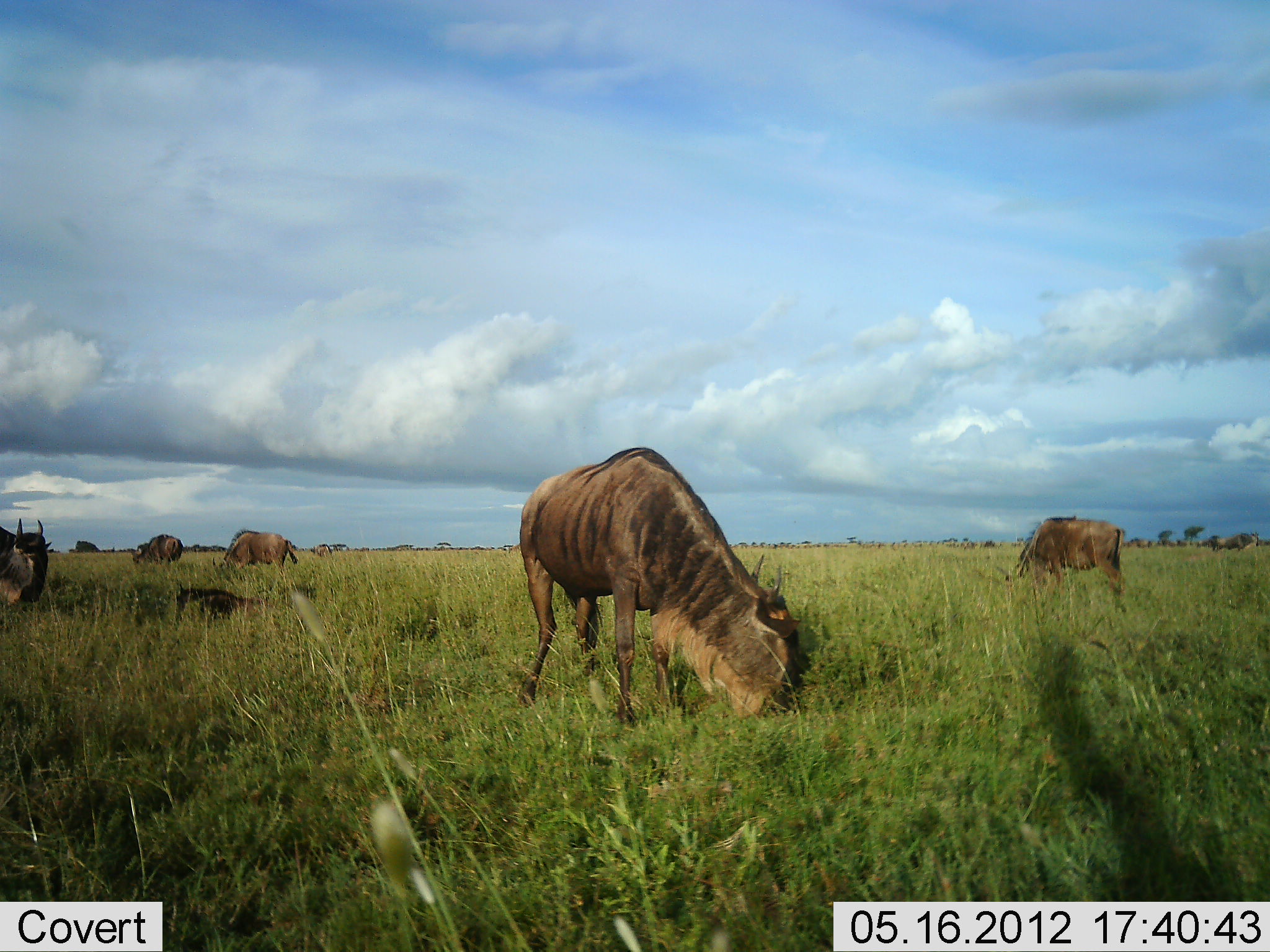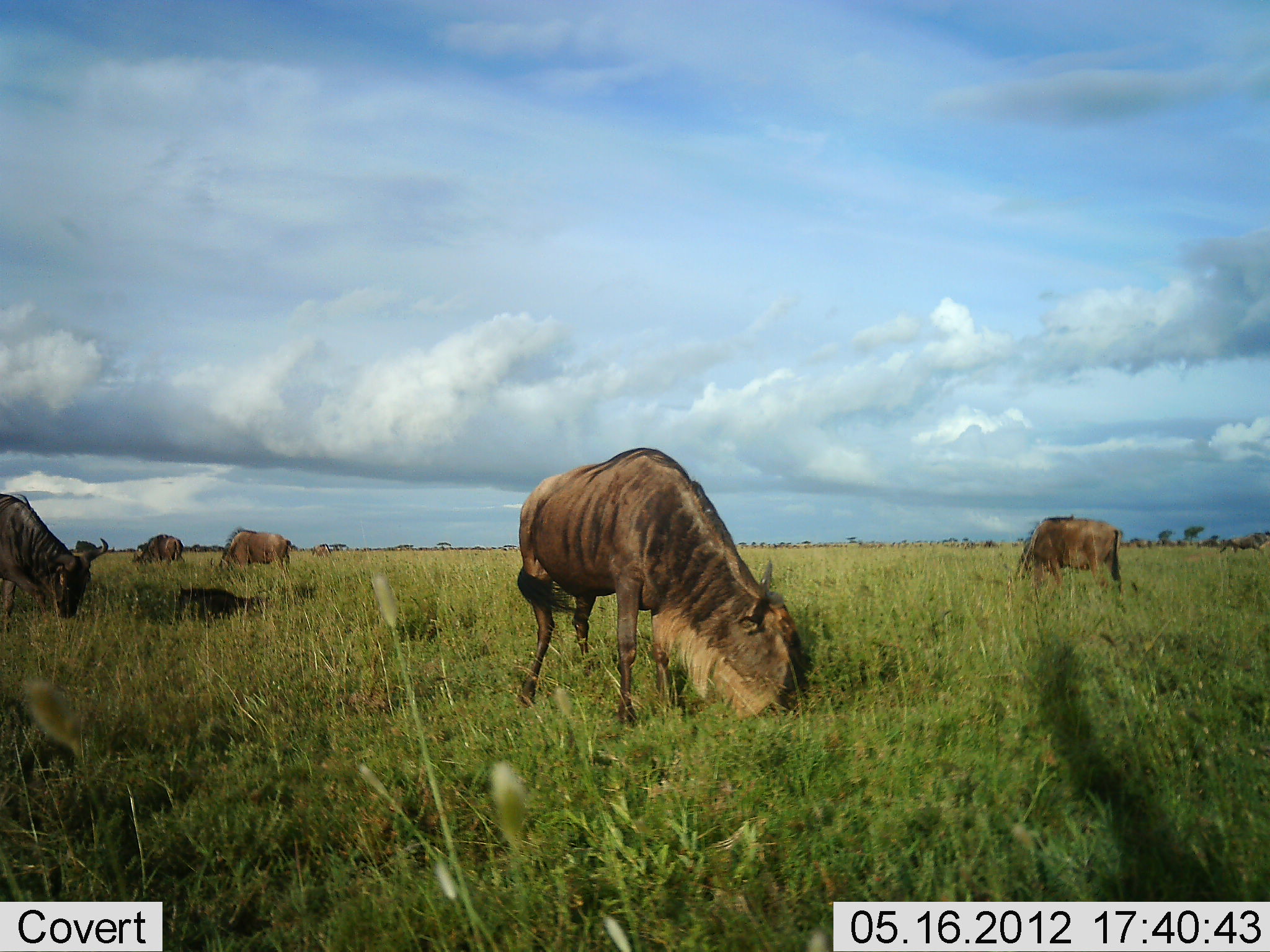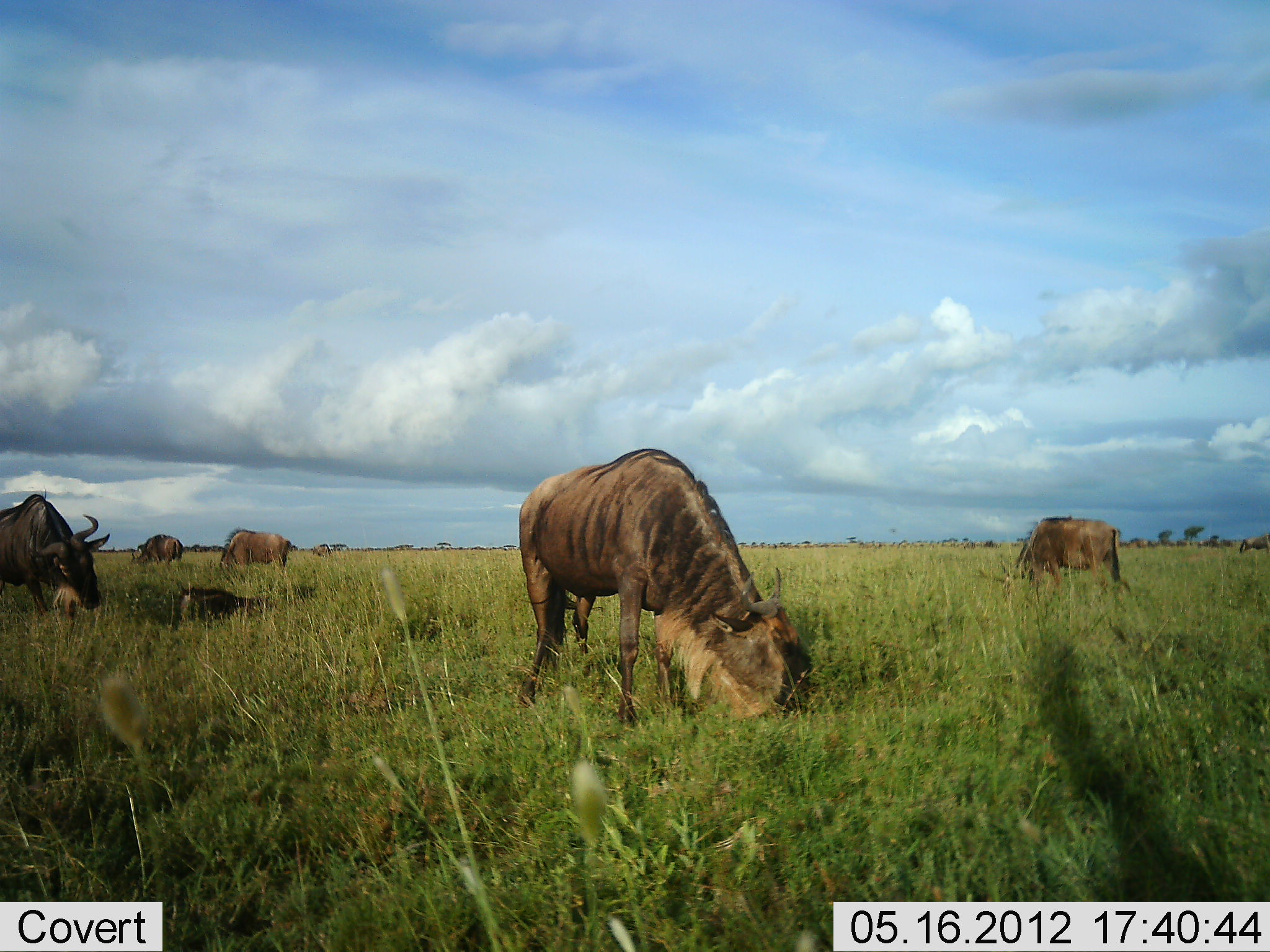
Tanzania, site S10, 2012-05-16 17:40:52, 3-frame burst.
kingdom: Animalia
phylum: Chordata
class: Mammalia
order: Artiodactyla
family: Bovidae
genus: Connochaetes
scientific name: Connochaetes taurinus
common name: blue wildebeest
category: wildebeest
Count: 6.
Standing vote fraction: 40%.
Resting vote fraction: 10%.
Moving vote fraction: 10%.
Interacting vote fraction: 0%.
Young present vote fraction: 0%.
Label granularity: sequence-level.